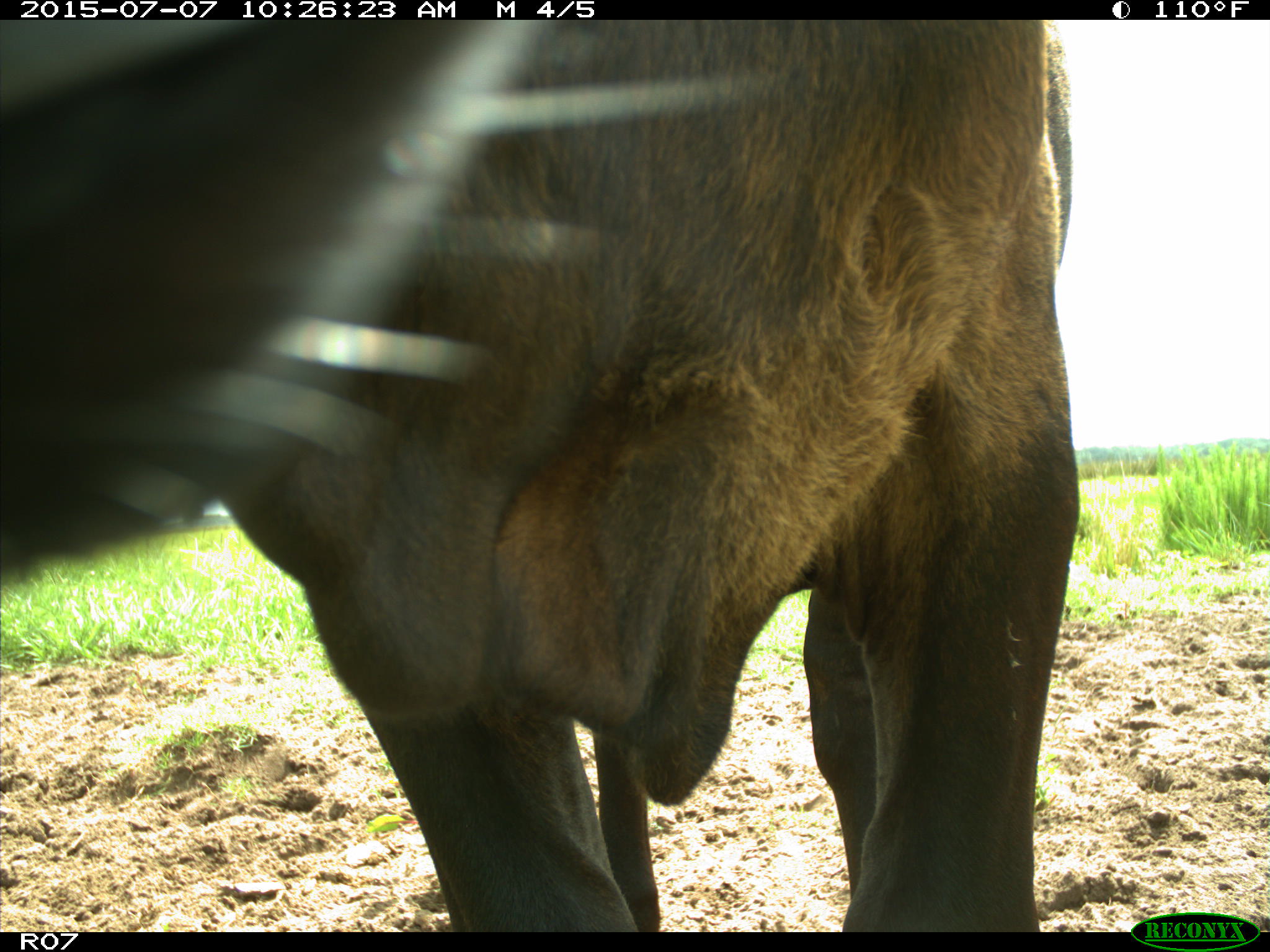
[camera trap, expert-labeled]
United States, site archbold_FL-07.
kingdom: Animalia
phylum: Chordata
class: Mammalia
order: Artiodactyla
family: Bovidae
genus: Bos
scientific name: Bos taurus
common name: domestic cow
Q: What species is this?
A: Bos taurus (domestic cow).